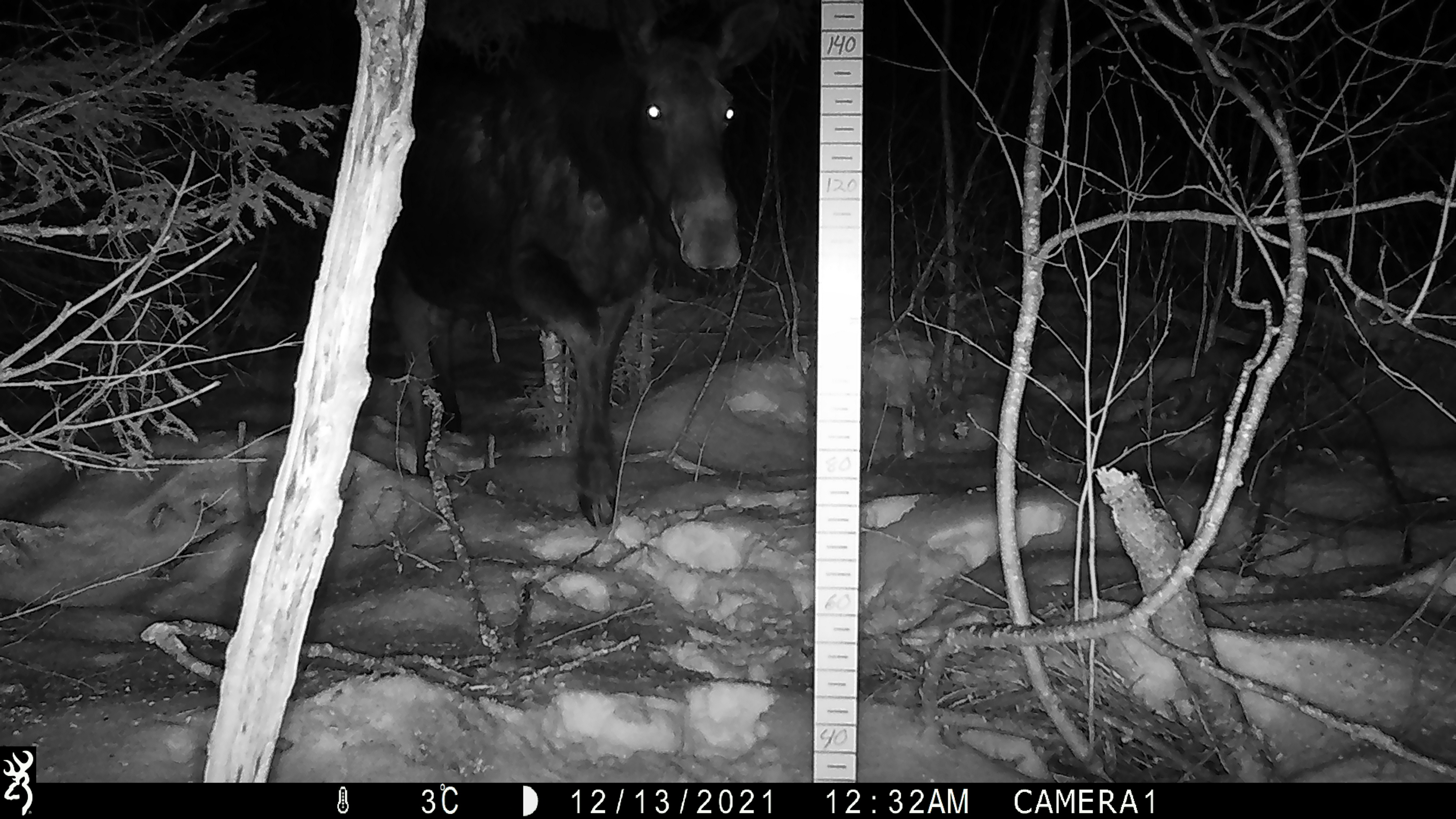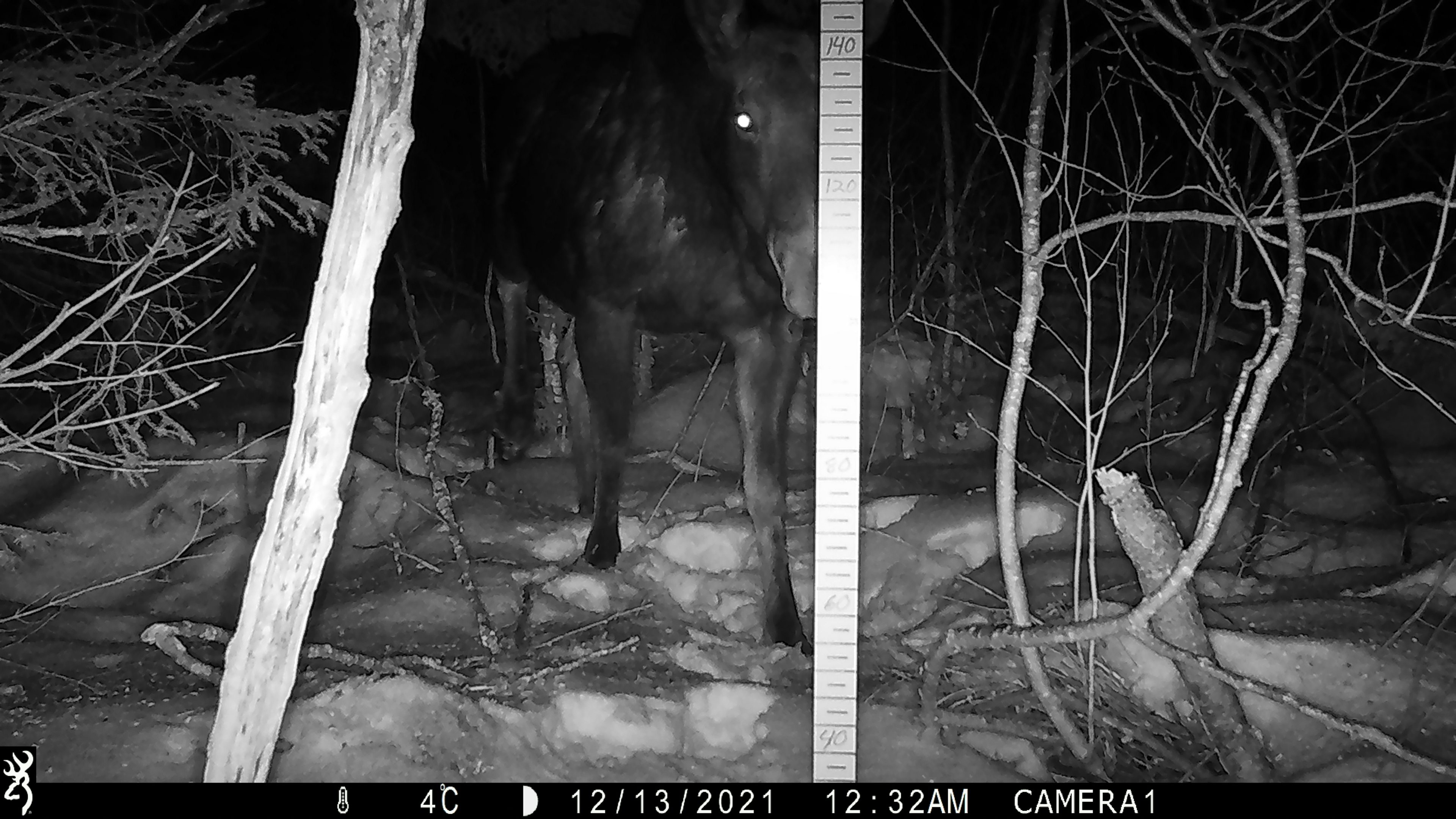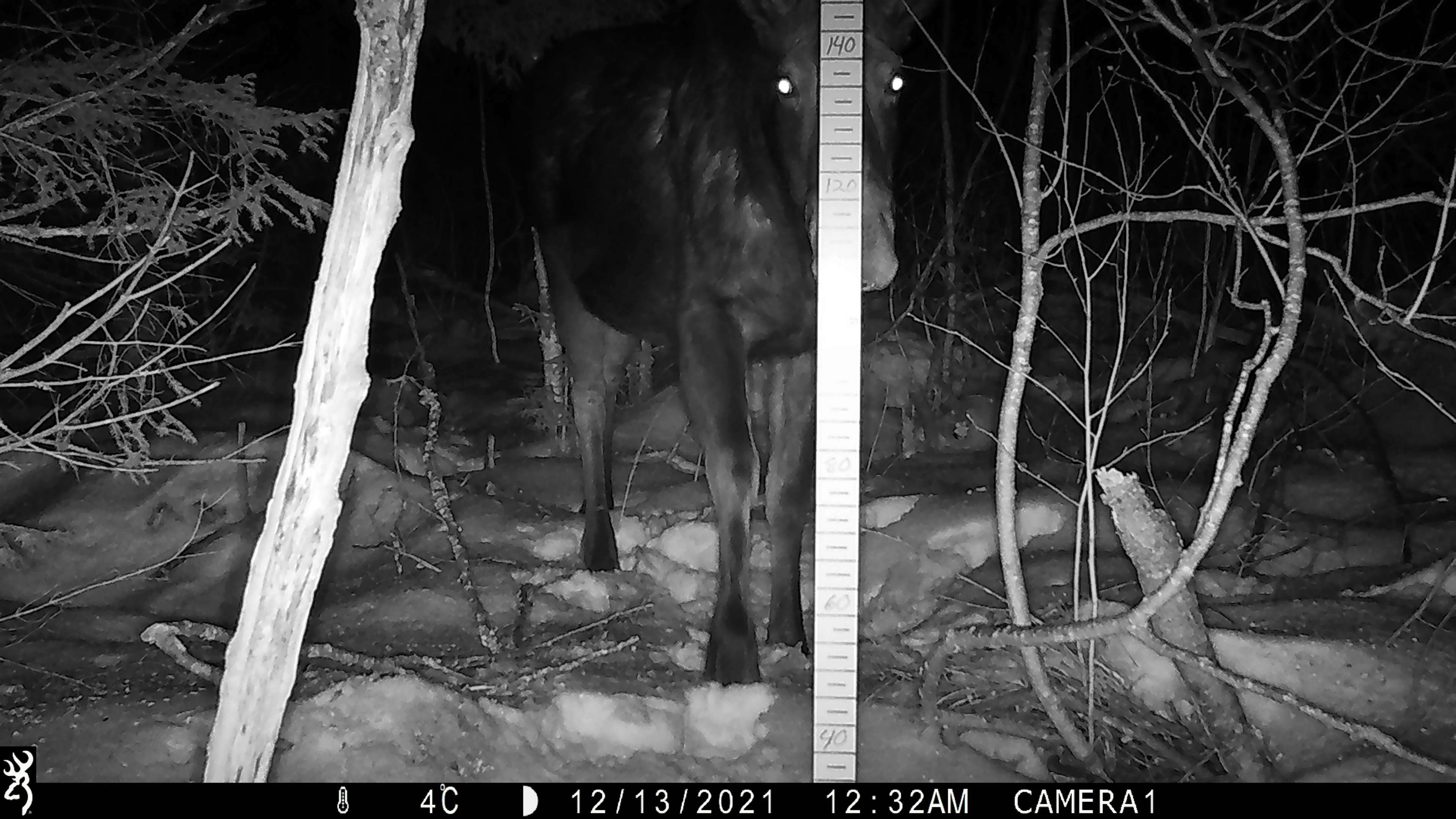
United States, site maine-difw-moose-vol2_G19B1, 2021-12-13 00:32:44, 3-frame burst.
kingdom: Animalia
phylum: Chordata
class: Mammalia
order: Artiodactyla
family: Cervidae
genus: Alces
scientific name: Alces alces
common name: moose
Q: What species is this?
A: Moose (Alces alces).